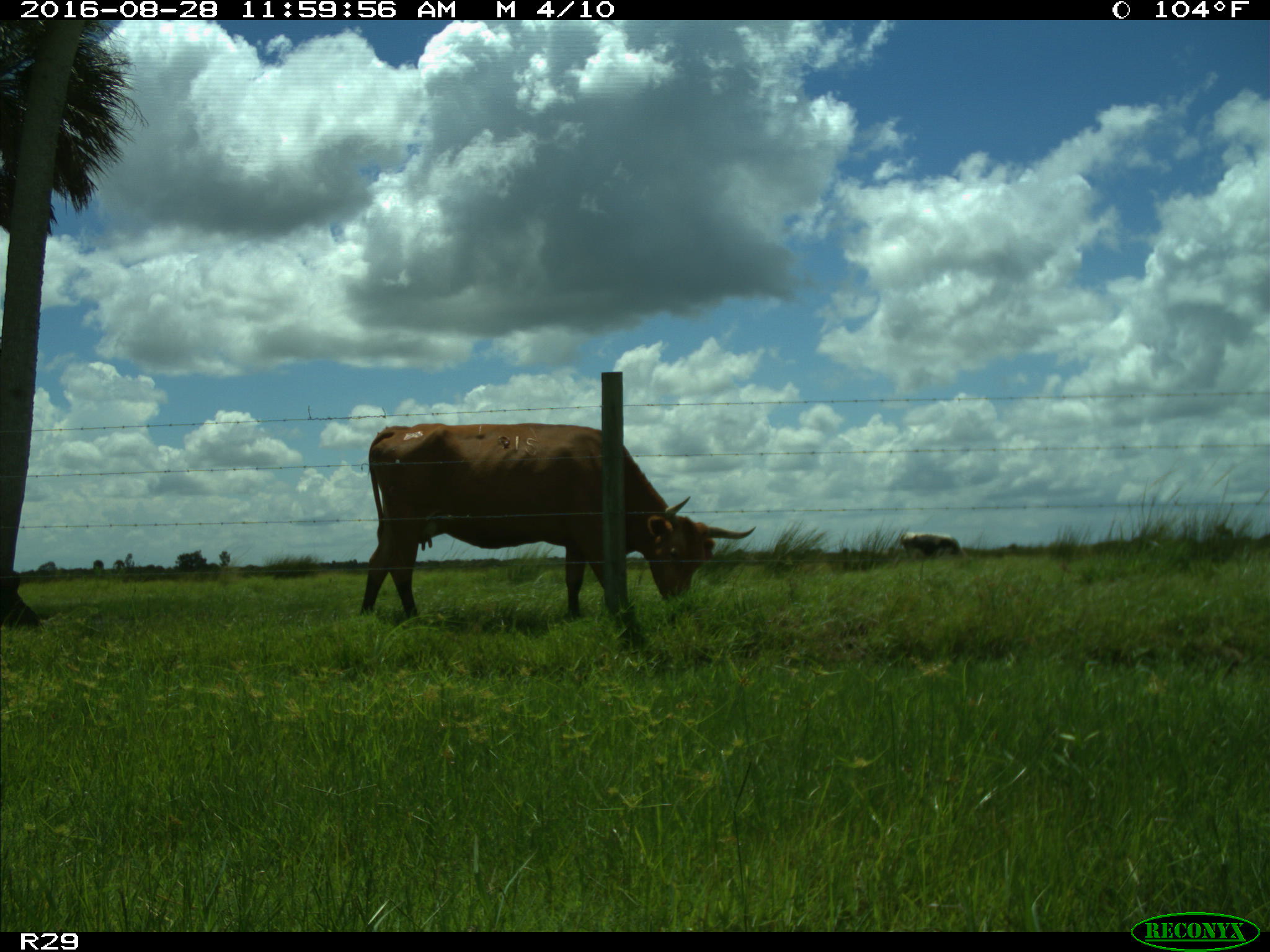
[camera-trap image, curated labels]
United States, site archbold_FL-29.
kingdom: Animalia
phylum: Chordata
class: Mammalia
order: Artiodactyla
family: Bovidae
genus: Bos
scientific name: Bos taurus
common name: domestic cow